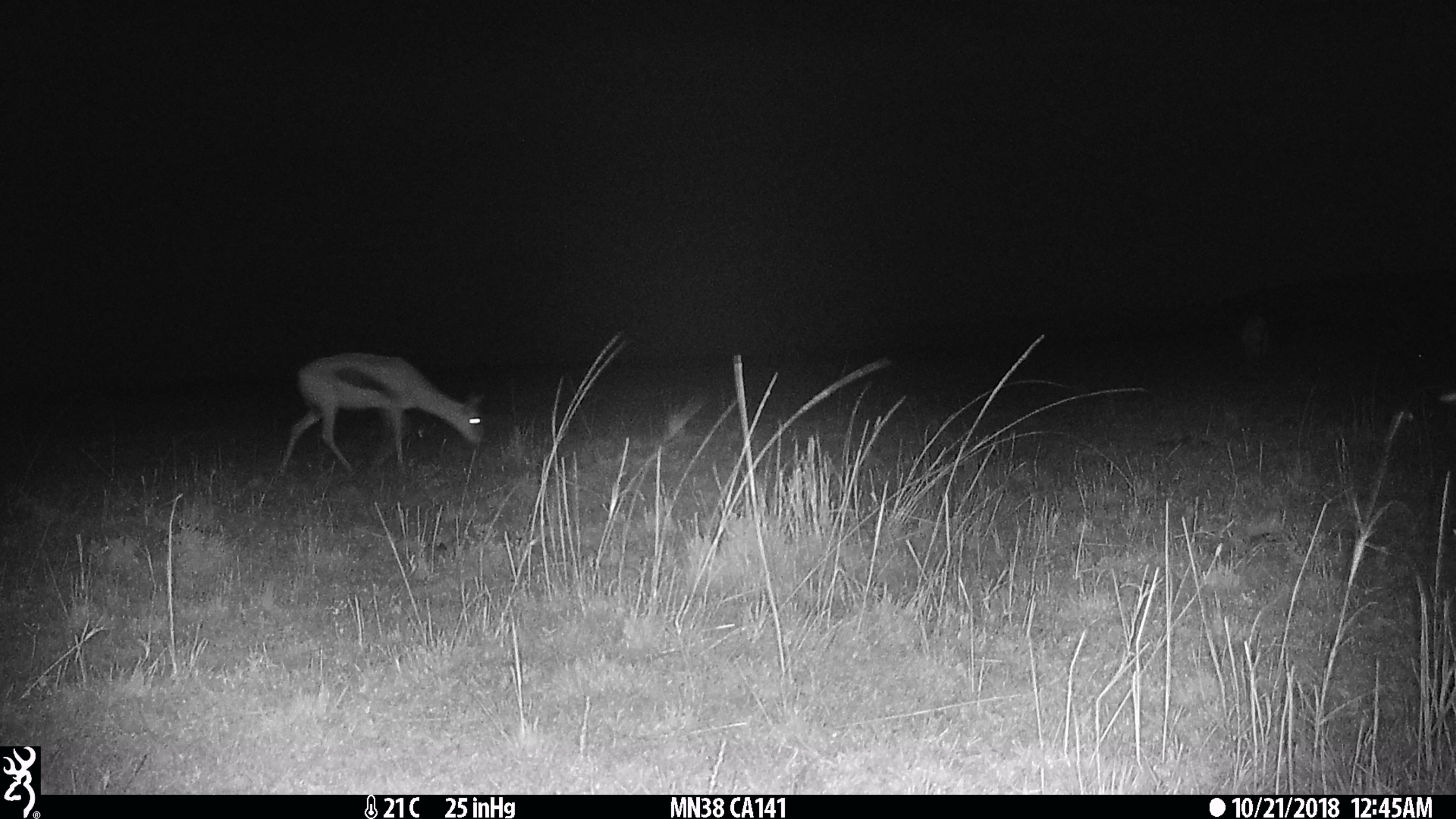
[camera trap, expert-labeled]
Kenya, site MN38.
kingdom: Animalia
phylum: Chordata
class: Mammalia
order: Artiodactyla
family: Bovidae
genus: Eudorcas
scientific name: Eudorcas thomsonii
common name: thomon's gazelle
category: gazelle thomsons